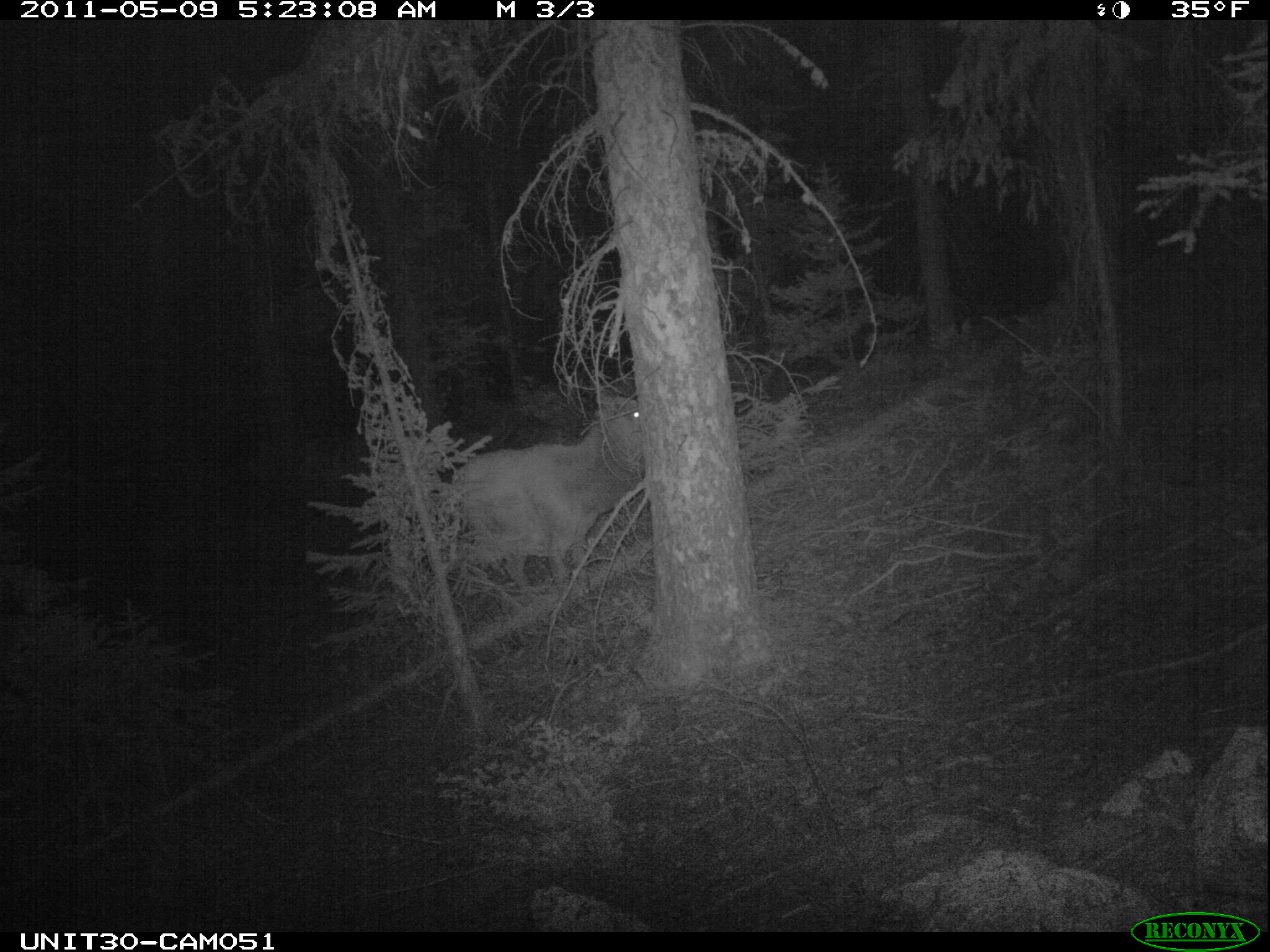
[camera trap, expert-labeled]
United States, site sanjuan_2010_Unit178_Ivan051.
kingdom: Animalia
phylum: Chordata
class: Mammalia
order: Artiodactyla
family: Cervidae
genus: Cervus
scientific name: Cervus elaphus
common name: red deer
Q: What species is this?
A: Cervus elaphus (red deer).